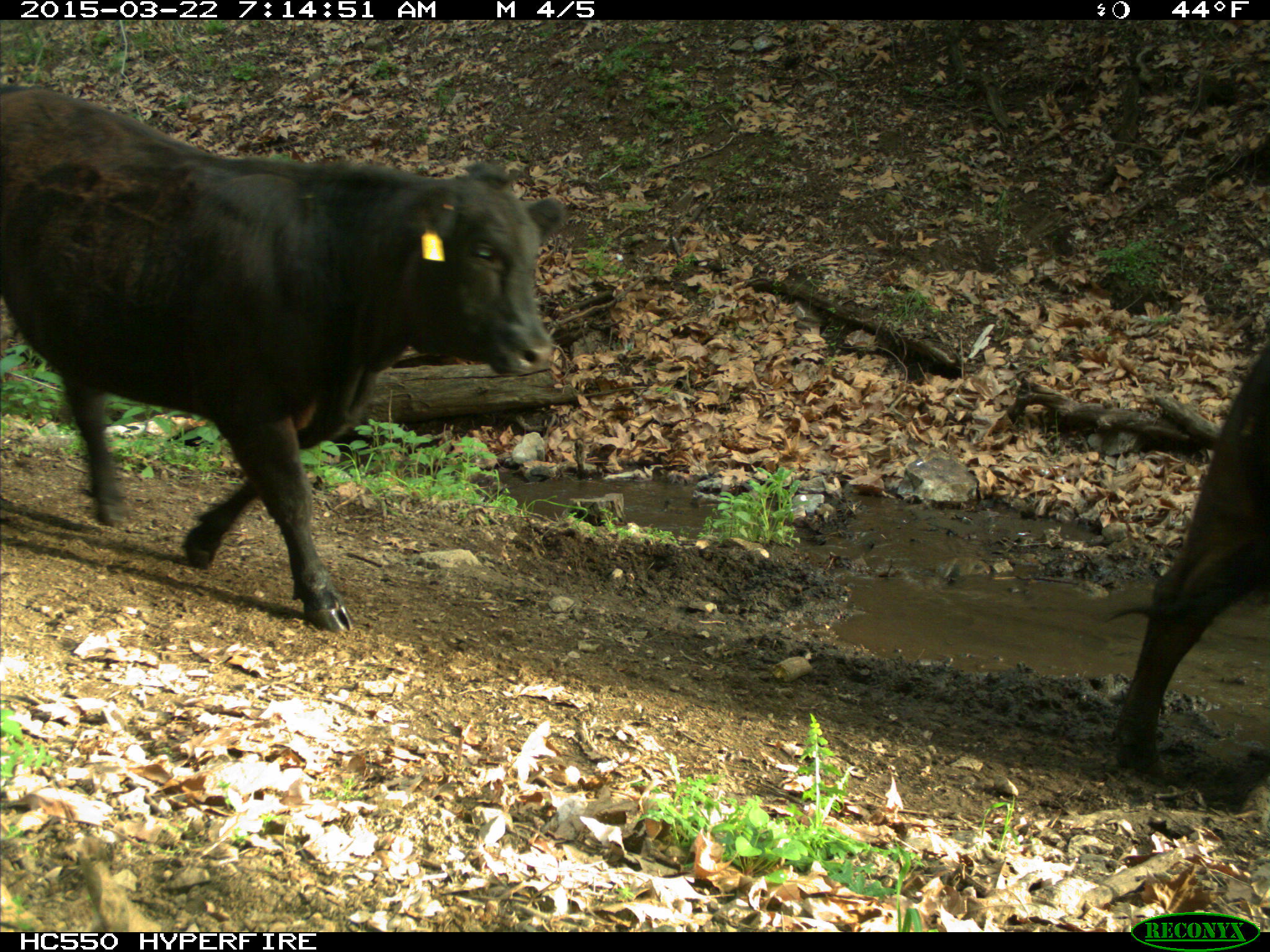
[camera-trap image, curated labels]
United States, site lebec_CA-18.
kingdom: Animalia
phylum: Chordata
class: Mammalia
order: Artiodactyla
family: Bovidae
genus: Bos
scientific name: Bos taurus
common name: domestic cow